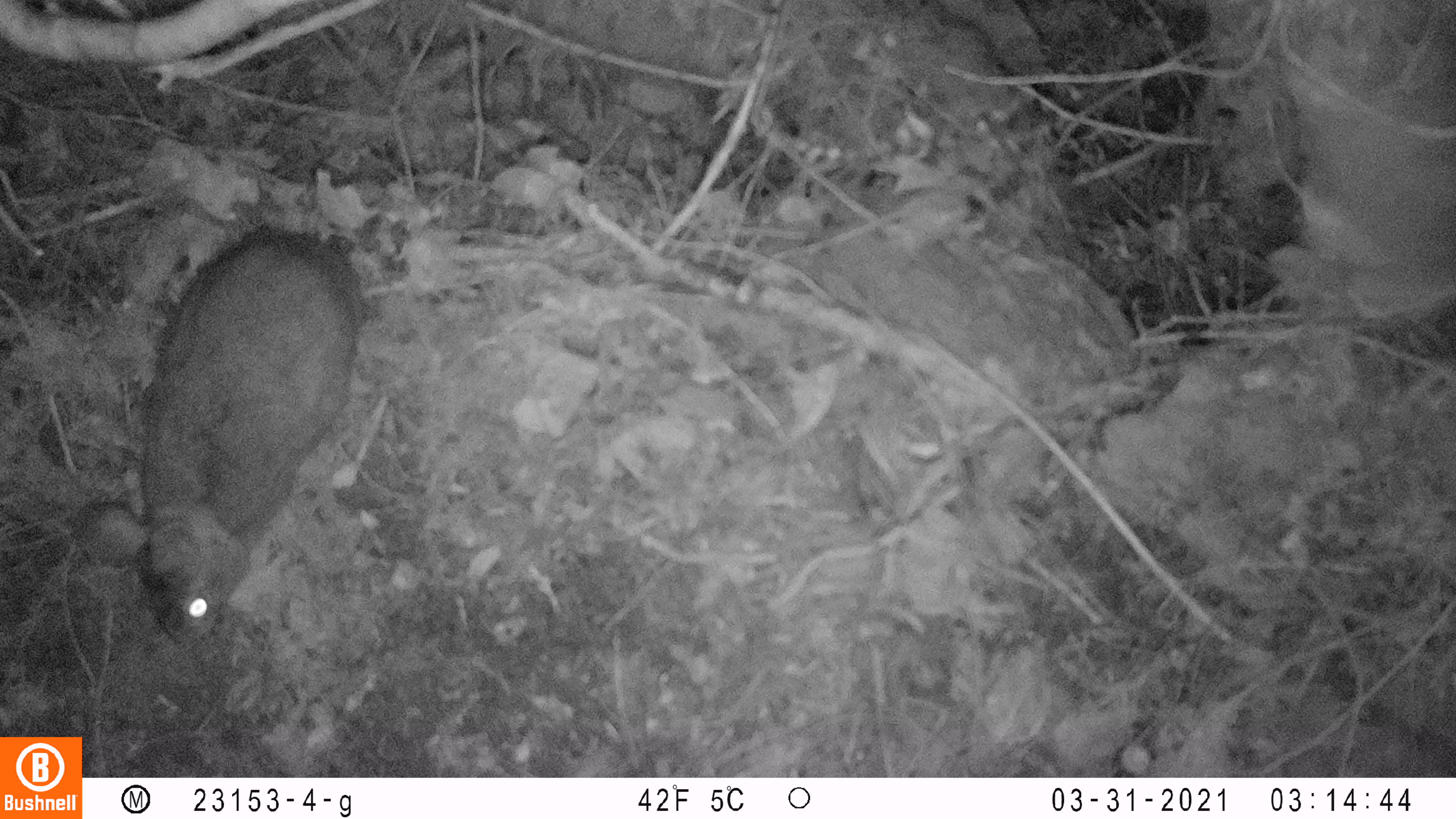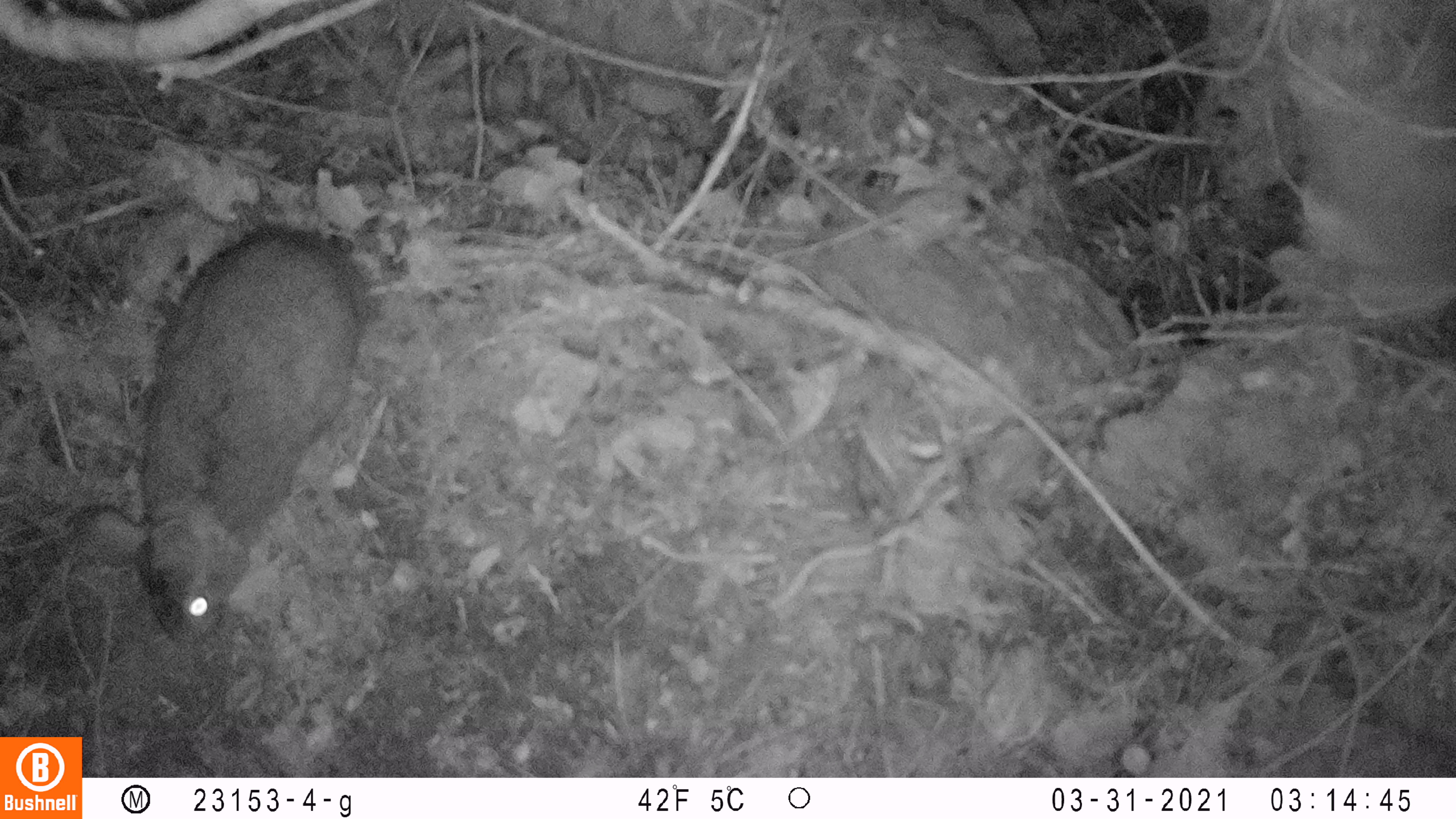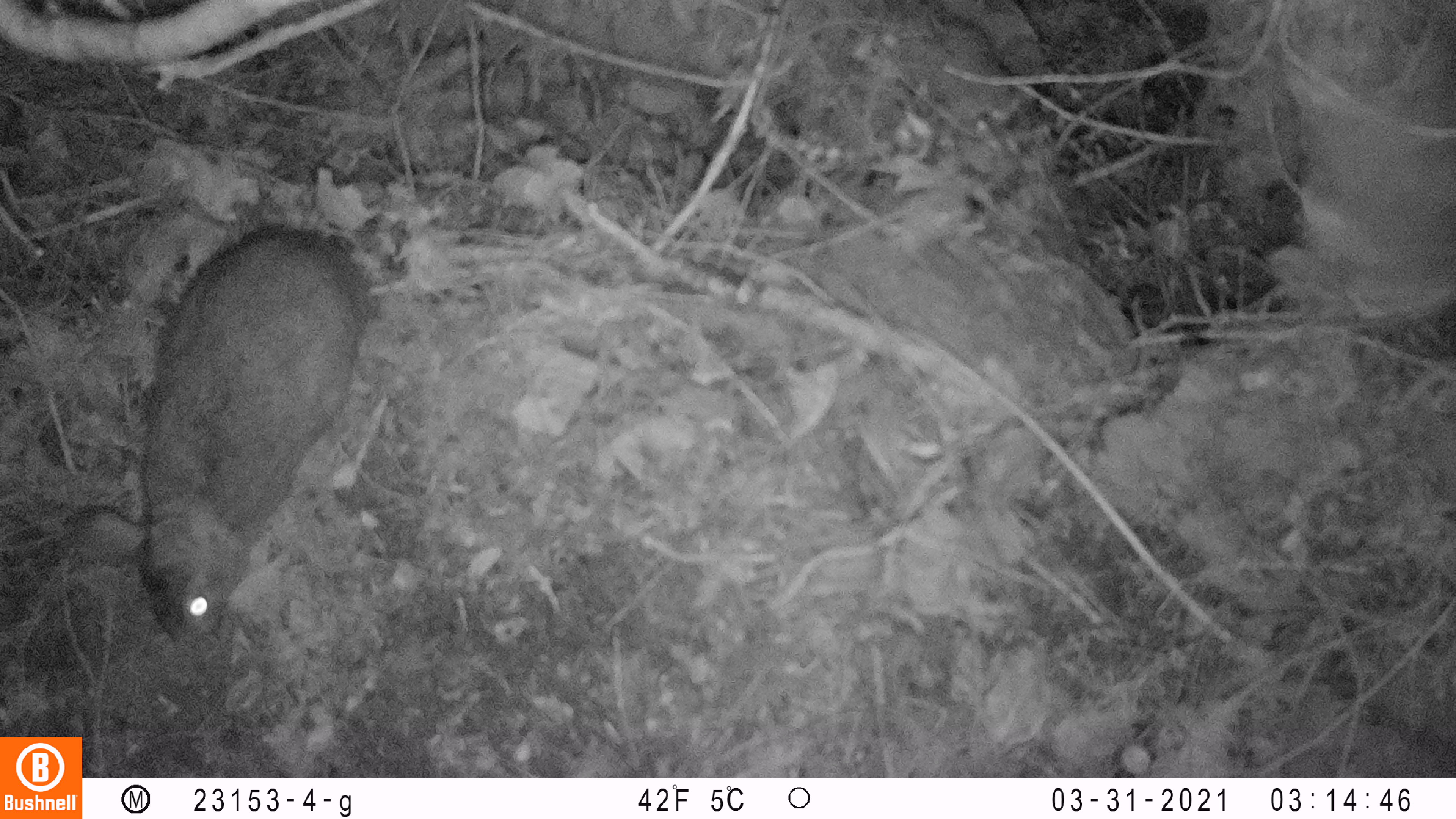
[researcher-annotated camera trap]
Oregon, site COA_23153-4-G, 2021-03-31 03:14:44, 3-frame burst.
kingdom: Animalia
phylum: Chordata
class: Mammalia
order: Lagomorpha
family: Leporidae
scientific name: Leporidae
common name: hares and rabbits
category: leporidae family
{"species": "leporidae family (hares and rabbits) (Leporidae)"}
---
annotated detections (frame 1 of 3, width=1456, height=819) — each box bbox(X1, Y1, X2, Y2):
leporidae family: bbox(64, 227, 363, 654)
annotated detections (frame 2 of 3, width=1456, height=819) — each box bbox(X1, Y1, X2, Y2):
leporidae family: bbox(49, 208, 369, 652)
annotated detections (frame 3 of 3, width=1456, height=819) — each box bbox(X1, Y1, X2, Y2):
leporidae family: bbox(79, 212, 367, 648)